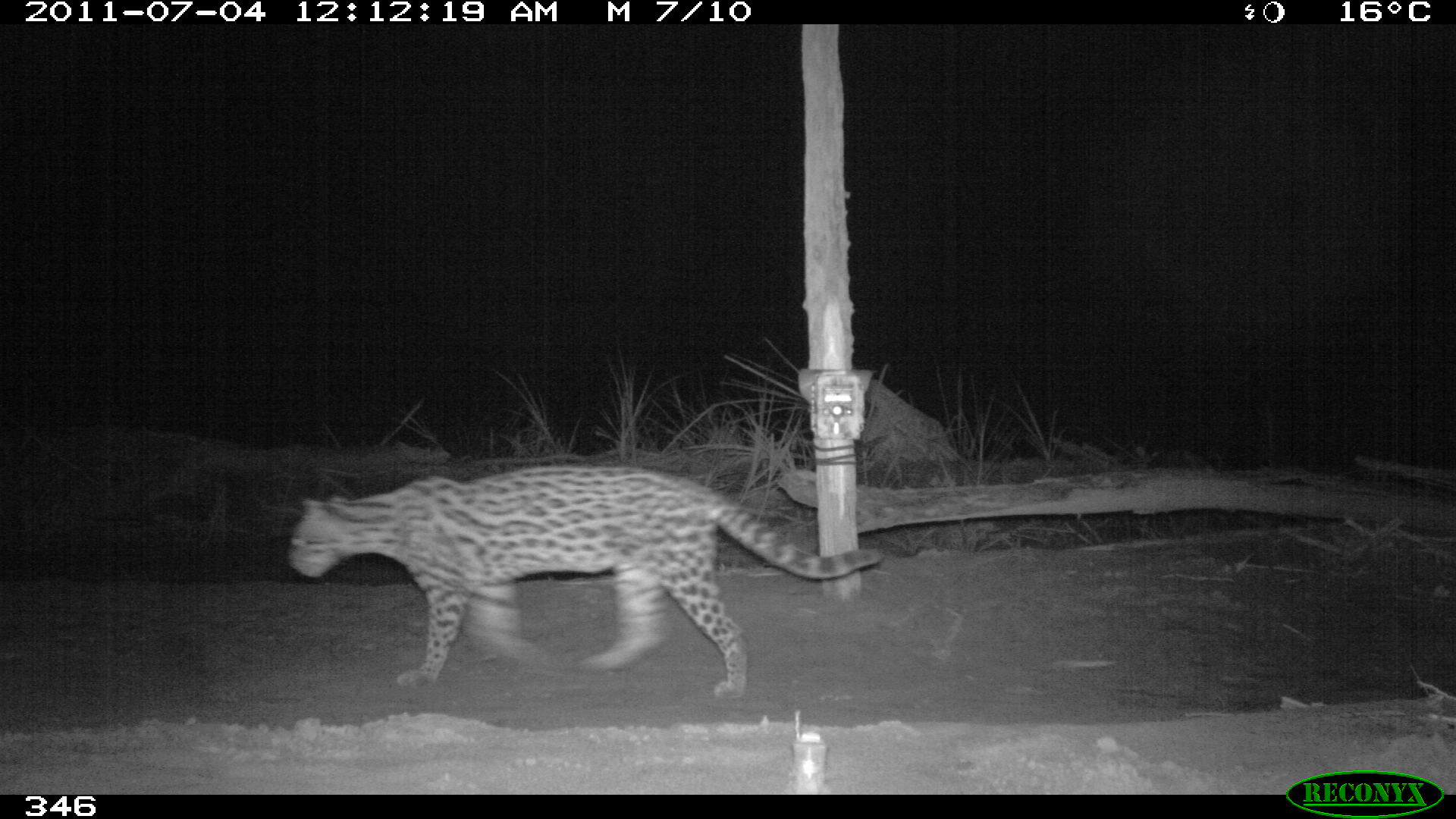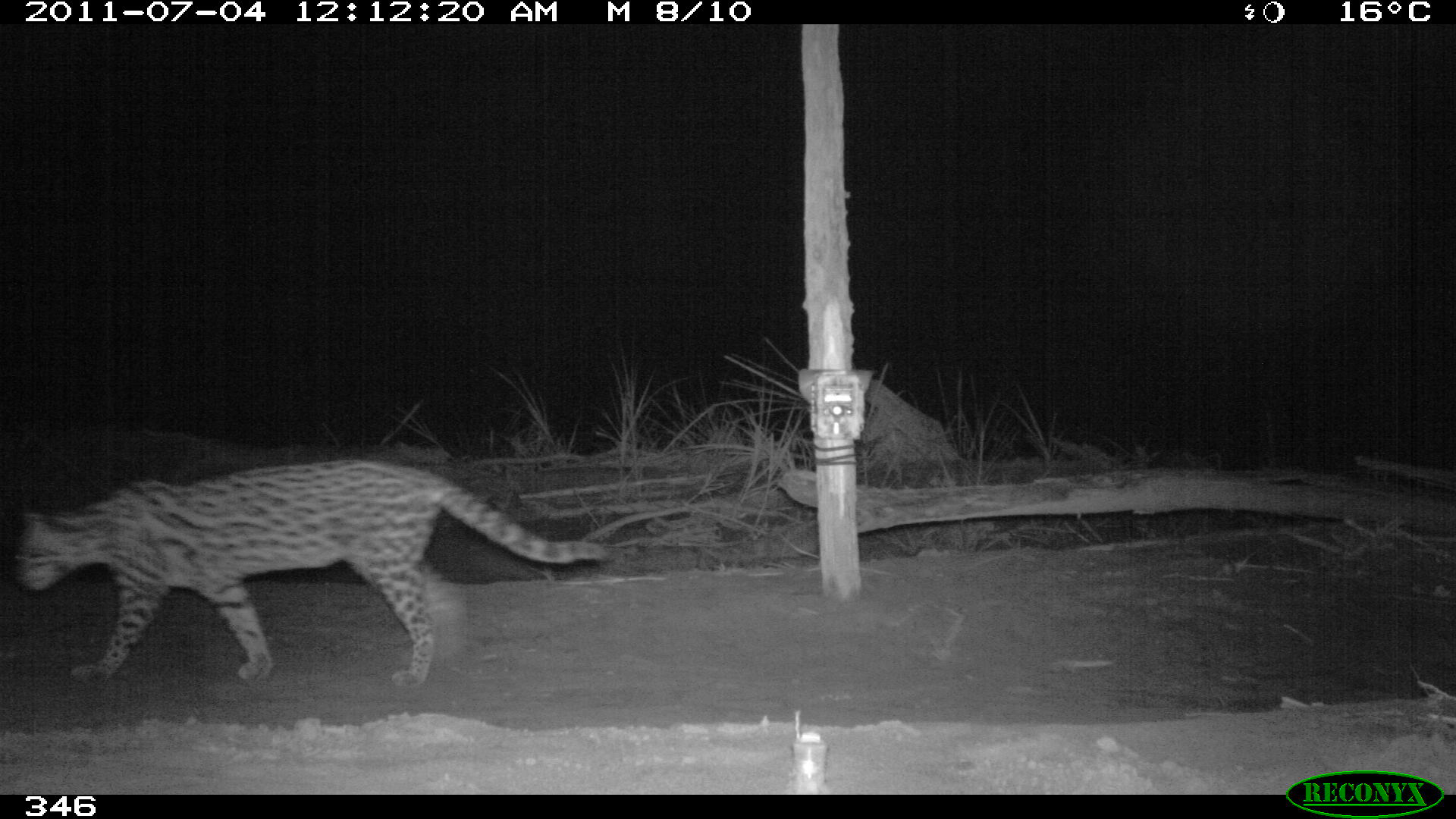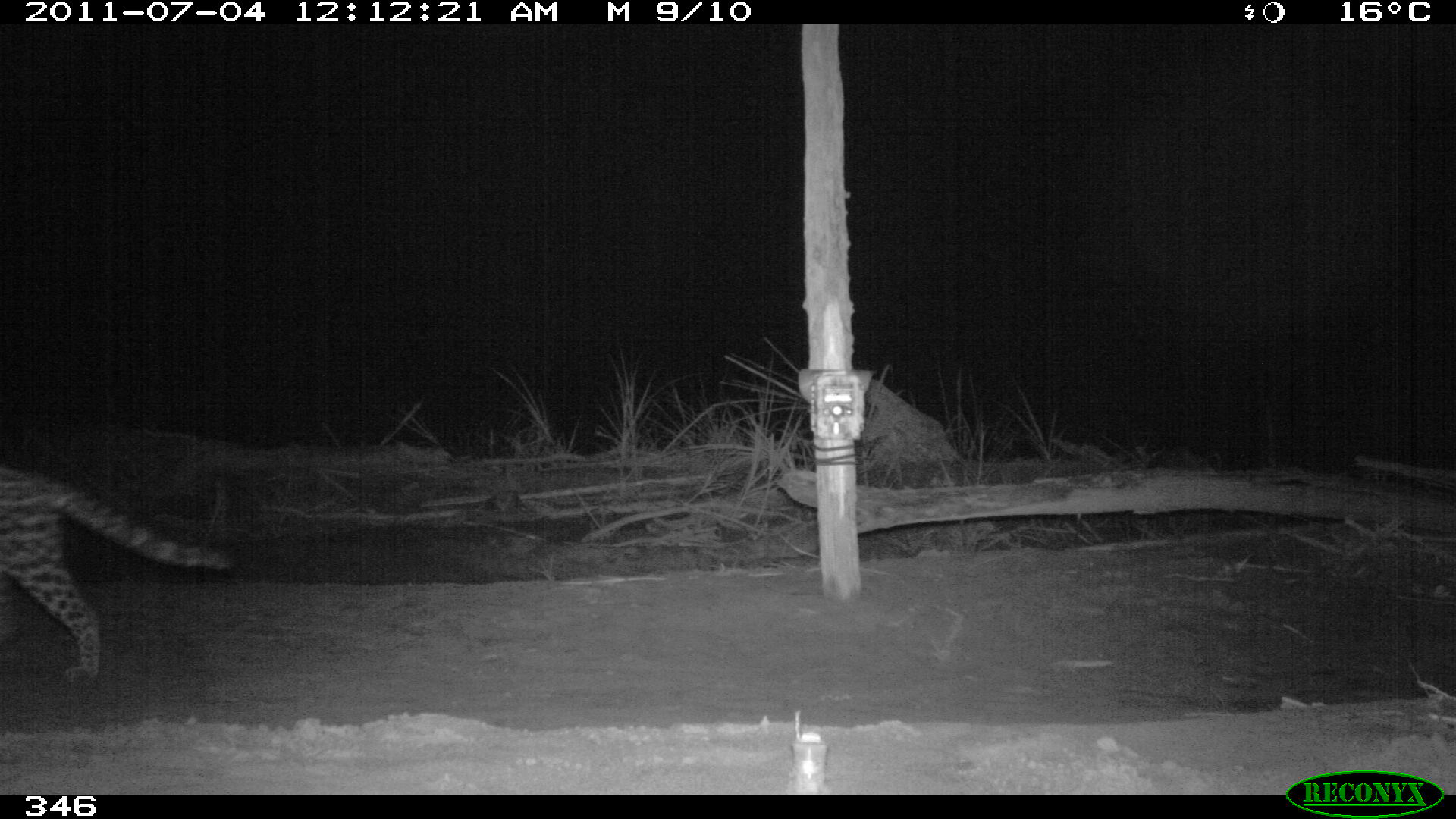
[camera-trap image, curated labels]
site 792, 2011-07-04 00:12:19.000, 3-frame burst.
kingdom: Animalia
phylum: Chordata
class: Mammalia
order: Carnivora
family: Felidae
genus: Leopardus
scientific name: Leopardus pardalis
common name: ocelot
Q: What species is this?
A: Leopardus pardalis (ocelot).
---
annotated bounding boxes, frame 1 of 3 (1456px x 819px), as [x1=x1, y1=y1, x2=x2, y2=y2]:
leopardus pardalis: [x1=288, y1=463, x2=881, y2=696]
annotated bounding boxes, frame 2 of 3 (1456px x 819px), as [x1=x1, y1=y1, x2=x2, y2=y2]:
leopardus pardalis: [x1=18, y1=460, x2=606, y2=686]